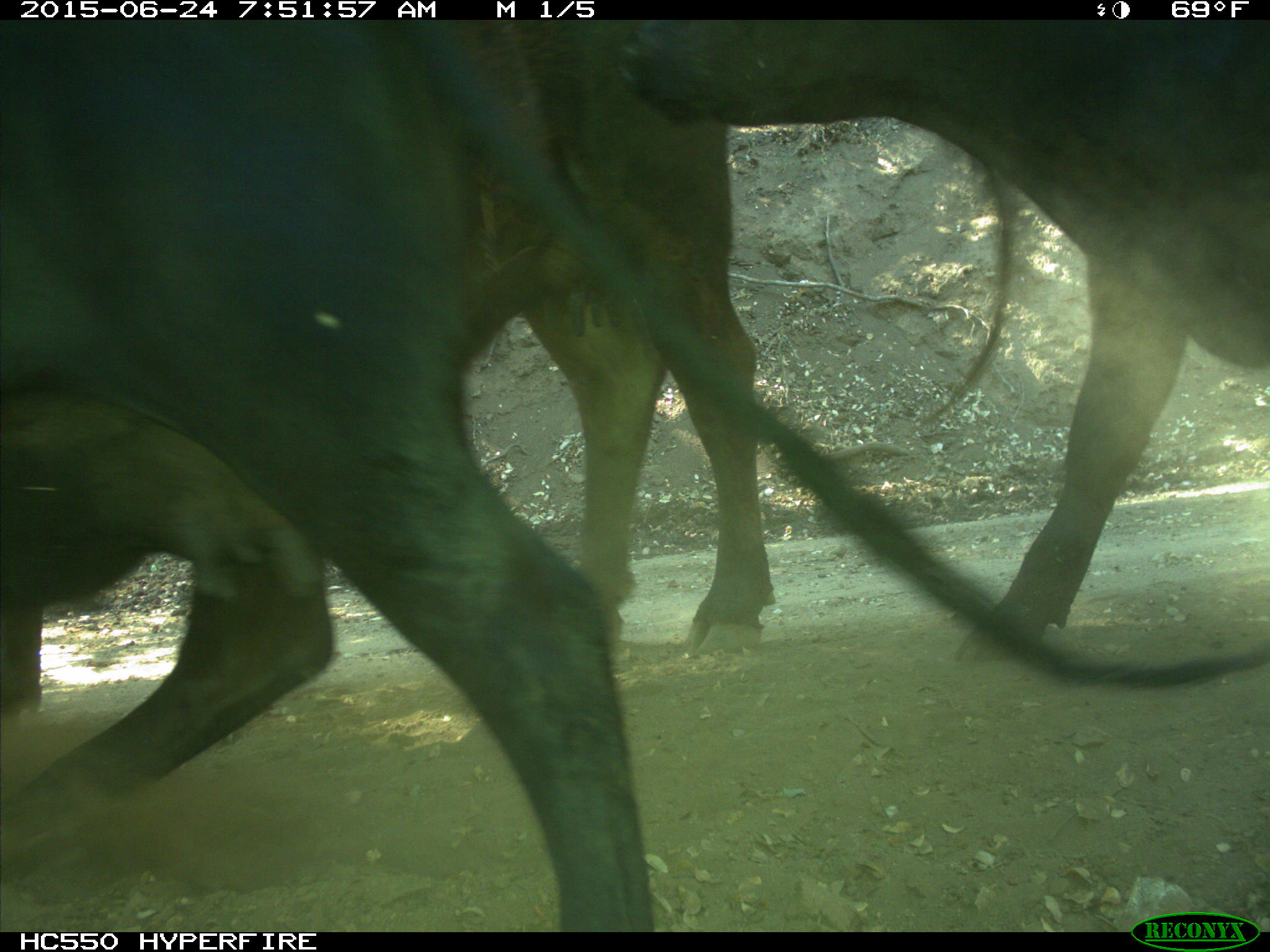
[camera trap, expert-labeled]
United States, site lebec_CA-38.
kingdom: Animalia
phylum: Chordata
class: Mammalia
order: Artiodactyla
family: Bovidae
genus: Bos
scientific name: Bos taurus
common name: domestic cow